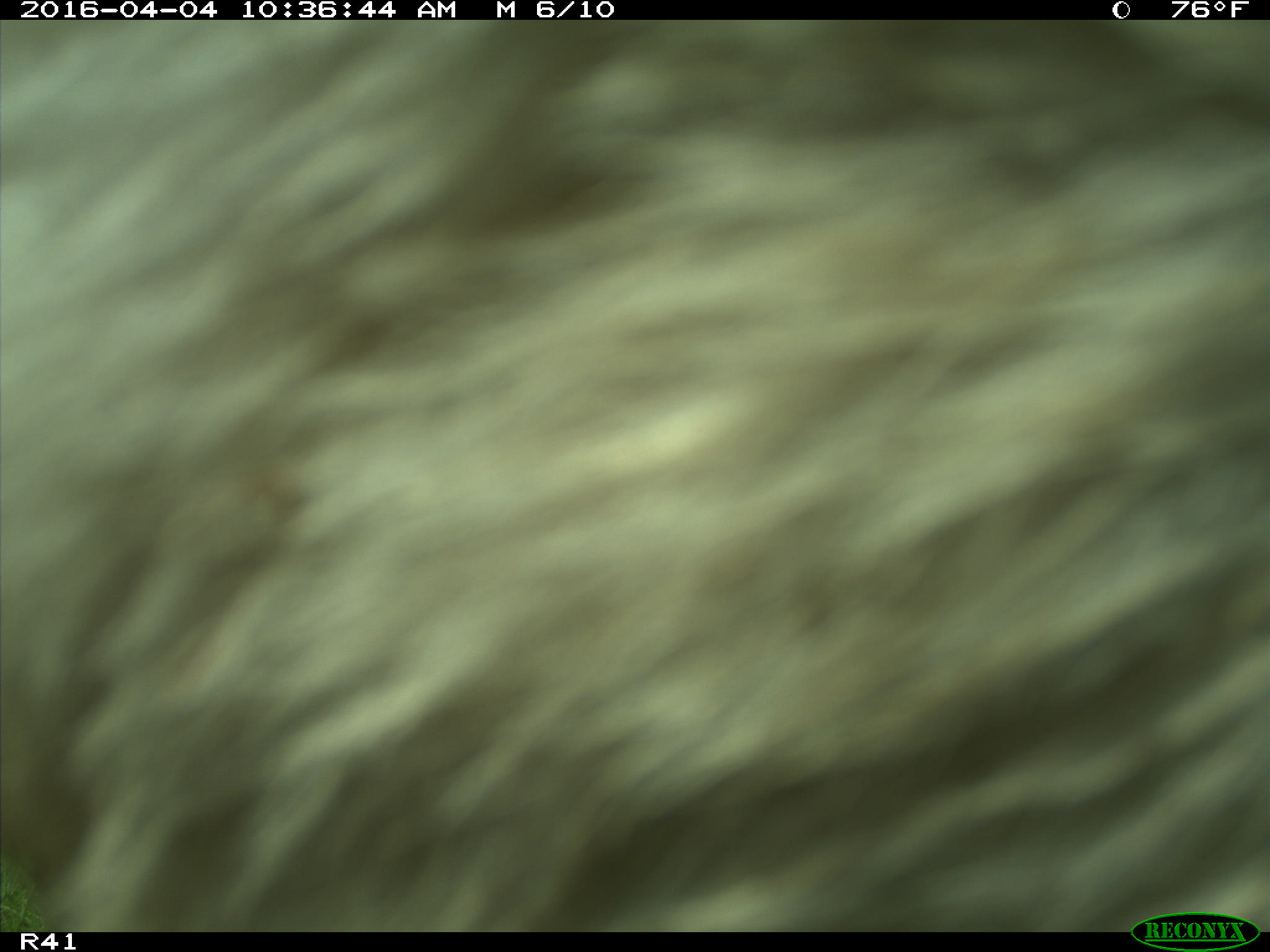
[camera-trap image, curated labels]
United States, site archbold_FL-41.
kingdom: Animalia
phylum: Chordata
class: Mammalia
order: Artiodactyla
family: Bovidae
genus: Bos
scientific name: Bos taurus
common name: domestic cow